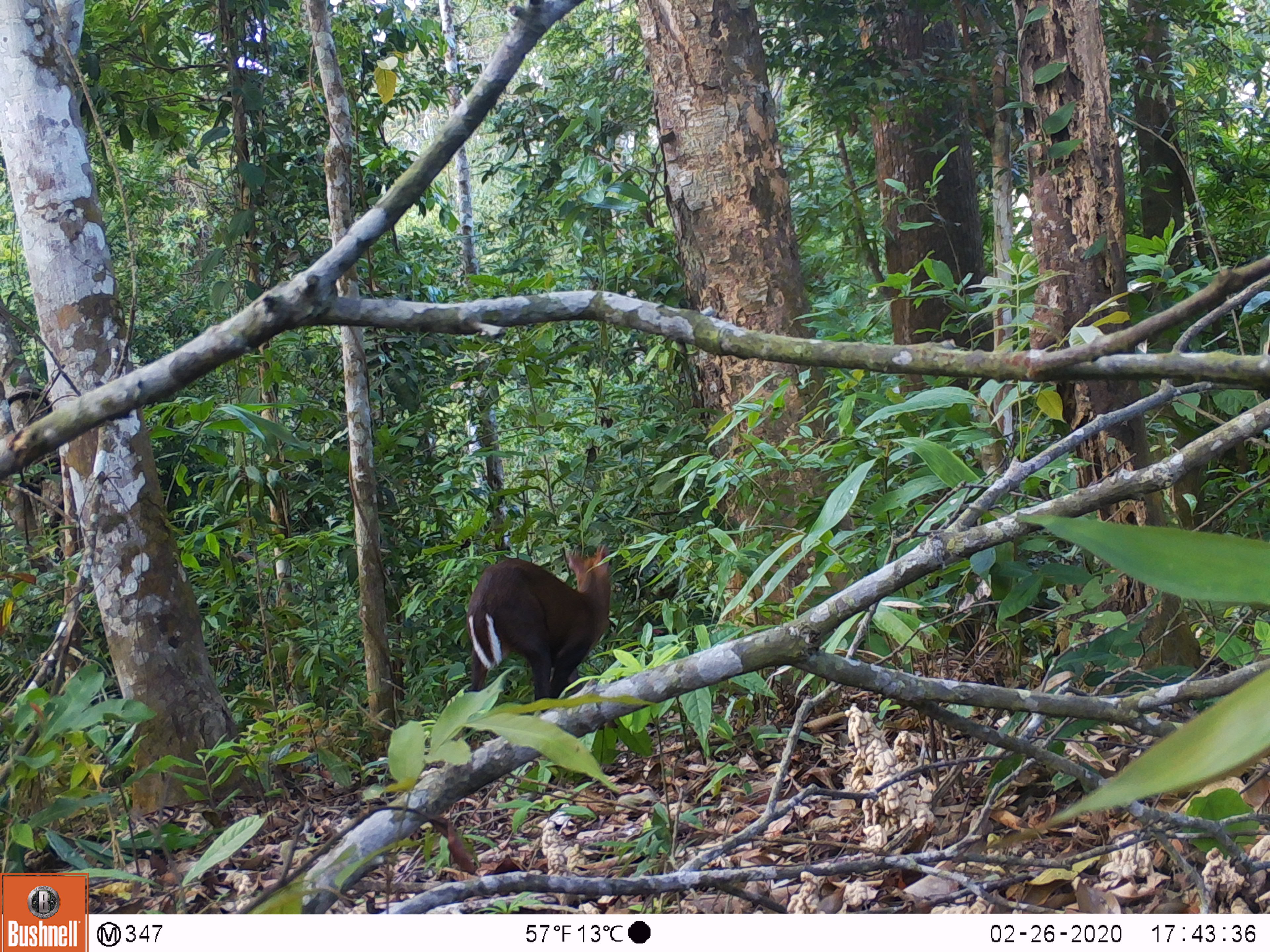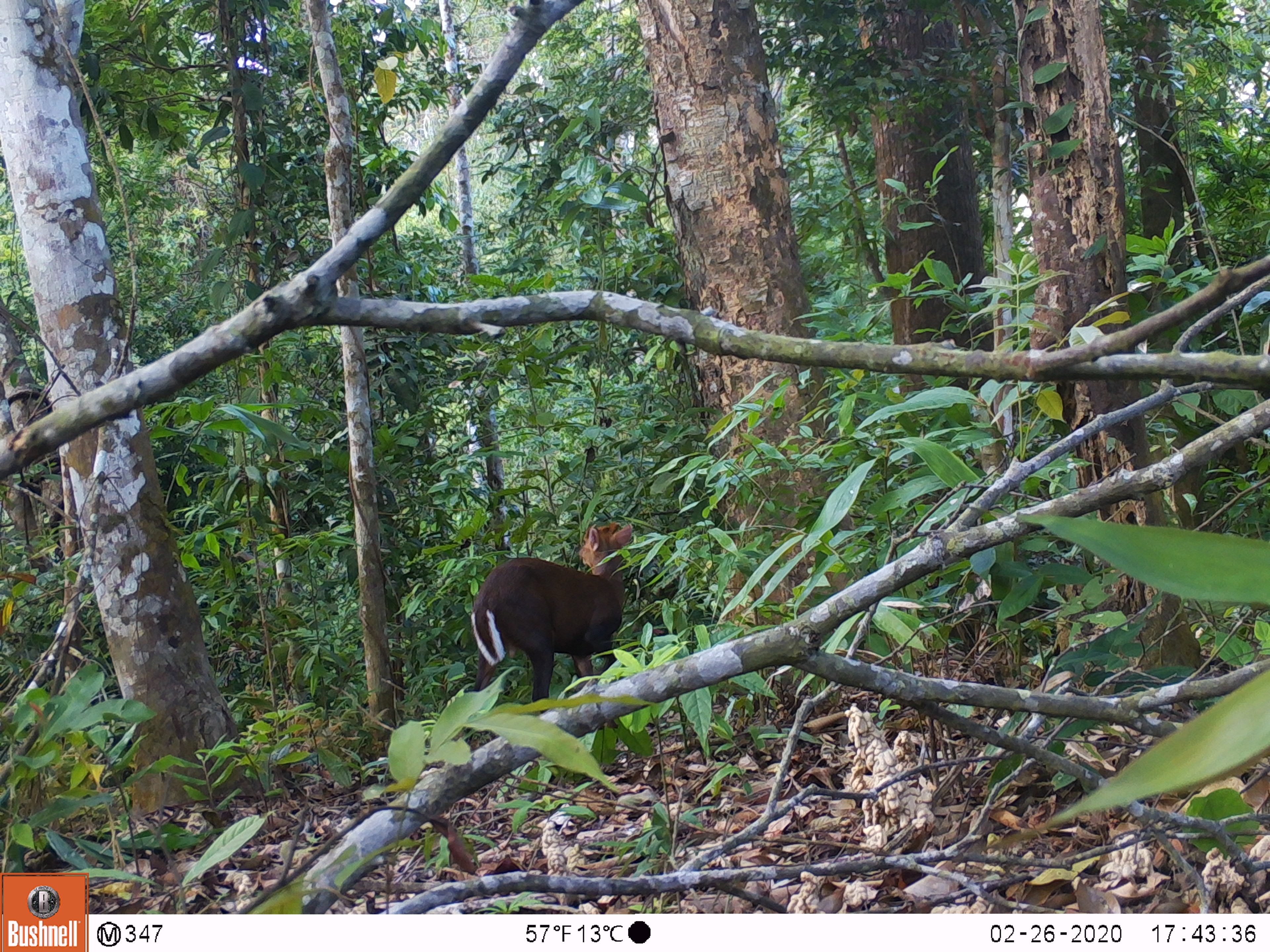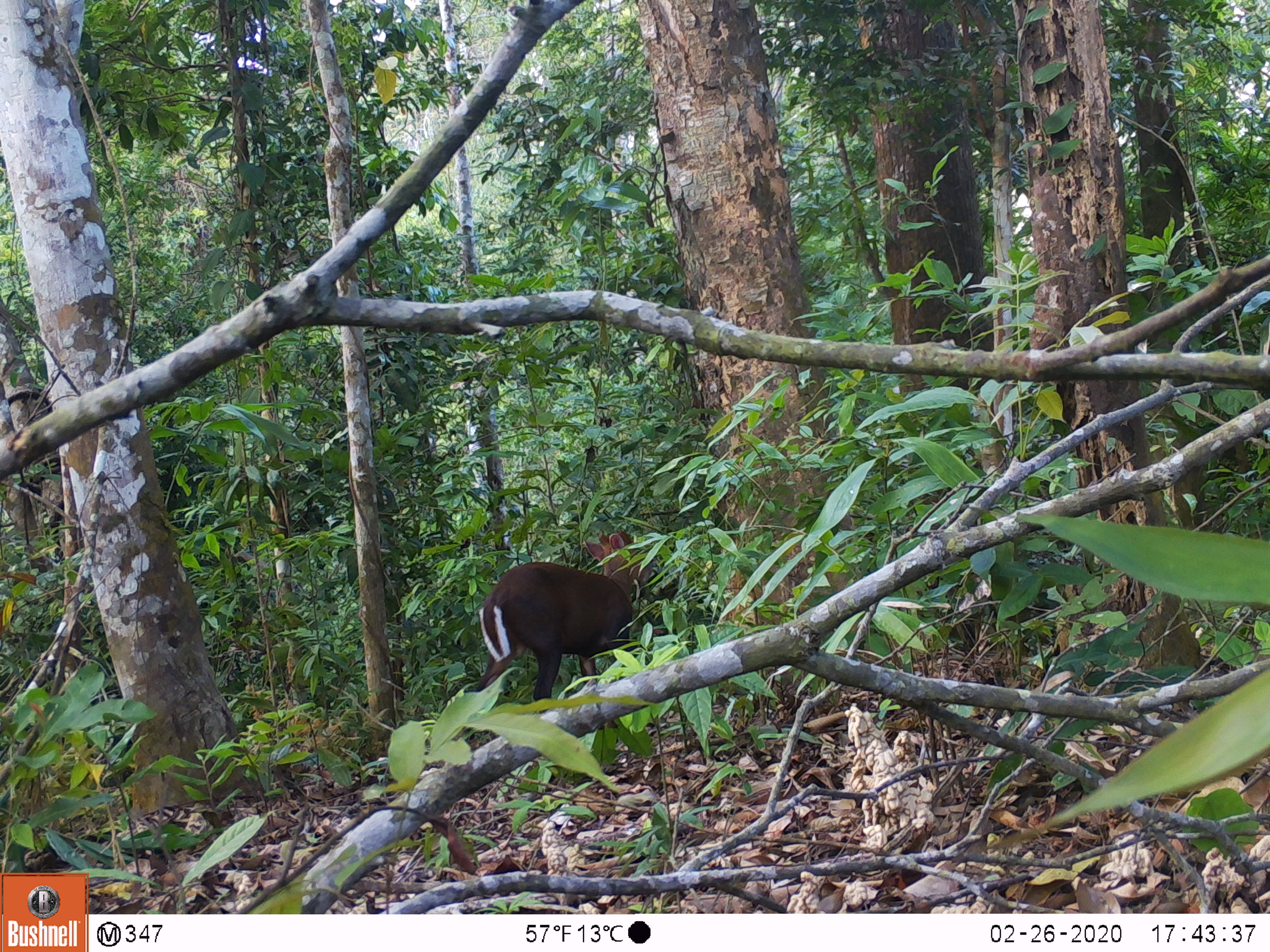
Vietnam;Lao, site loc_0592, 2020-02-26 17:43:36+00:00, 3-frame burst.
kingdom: Animalia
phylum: Chordata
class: Mammalia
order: Artiodactyla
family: Cervidae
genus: Muntiacus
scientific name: Muntiacus rooseveltorum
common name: roosevelt's muntjac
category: roosevelts muntjac group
Roosevelts muntjac group (roosevelt's muntjac) (Muntiacus rooseveltorum). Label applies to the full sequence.